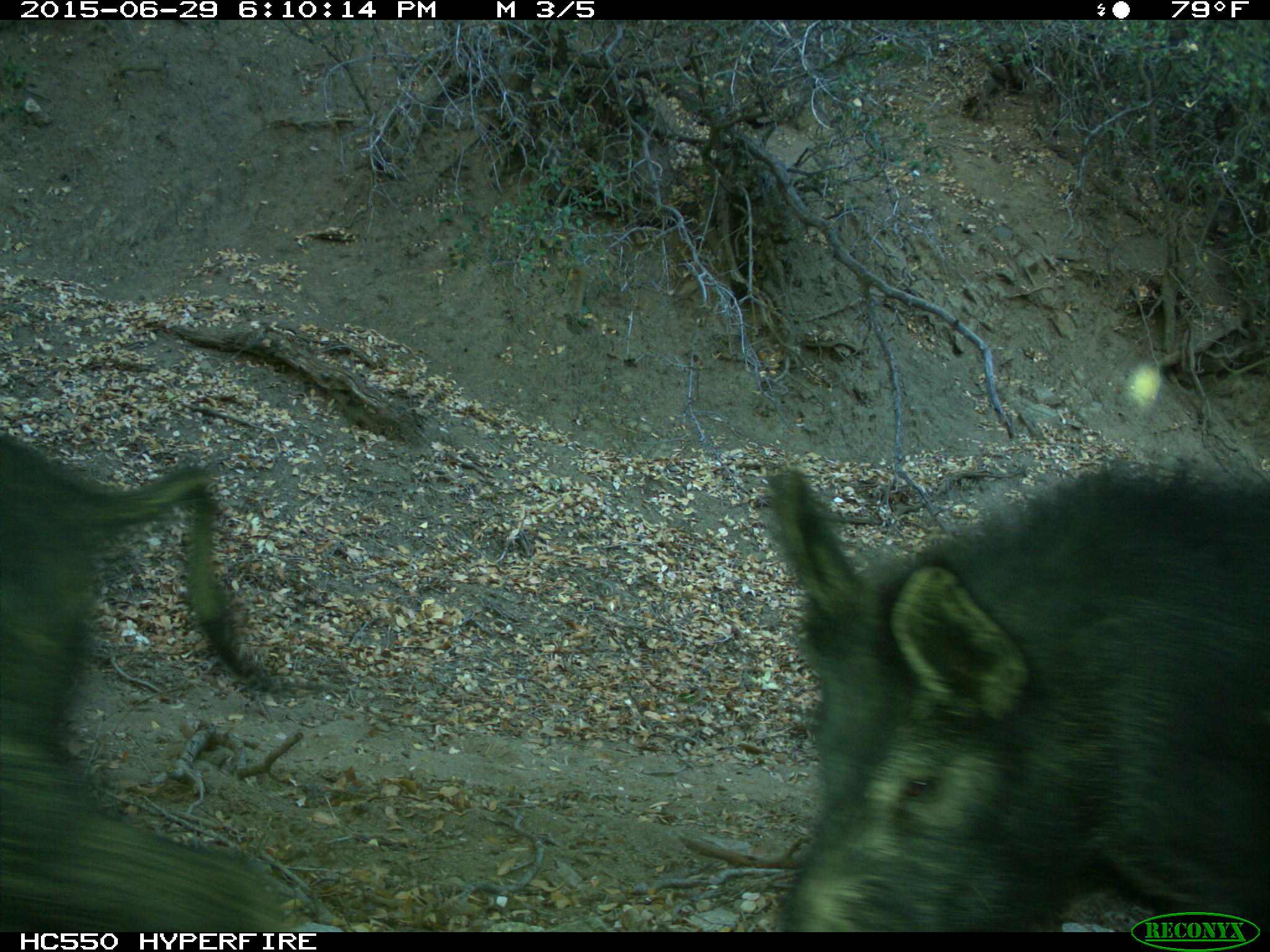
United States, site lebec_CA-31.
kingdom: Animalia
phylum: Chordata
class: Mammalia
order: Artiodactyla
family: Suidae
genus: Sus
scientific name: Sus scrofa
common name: wild boar